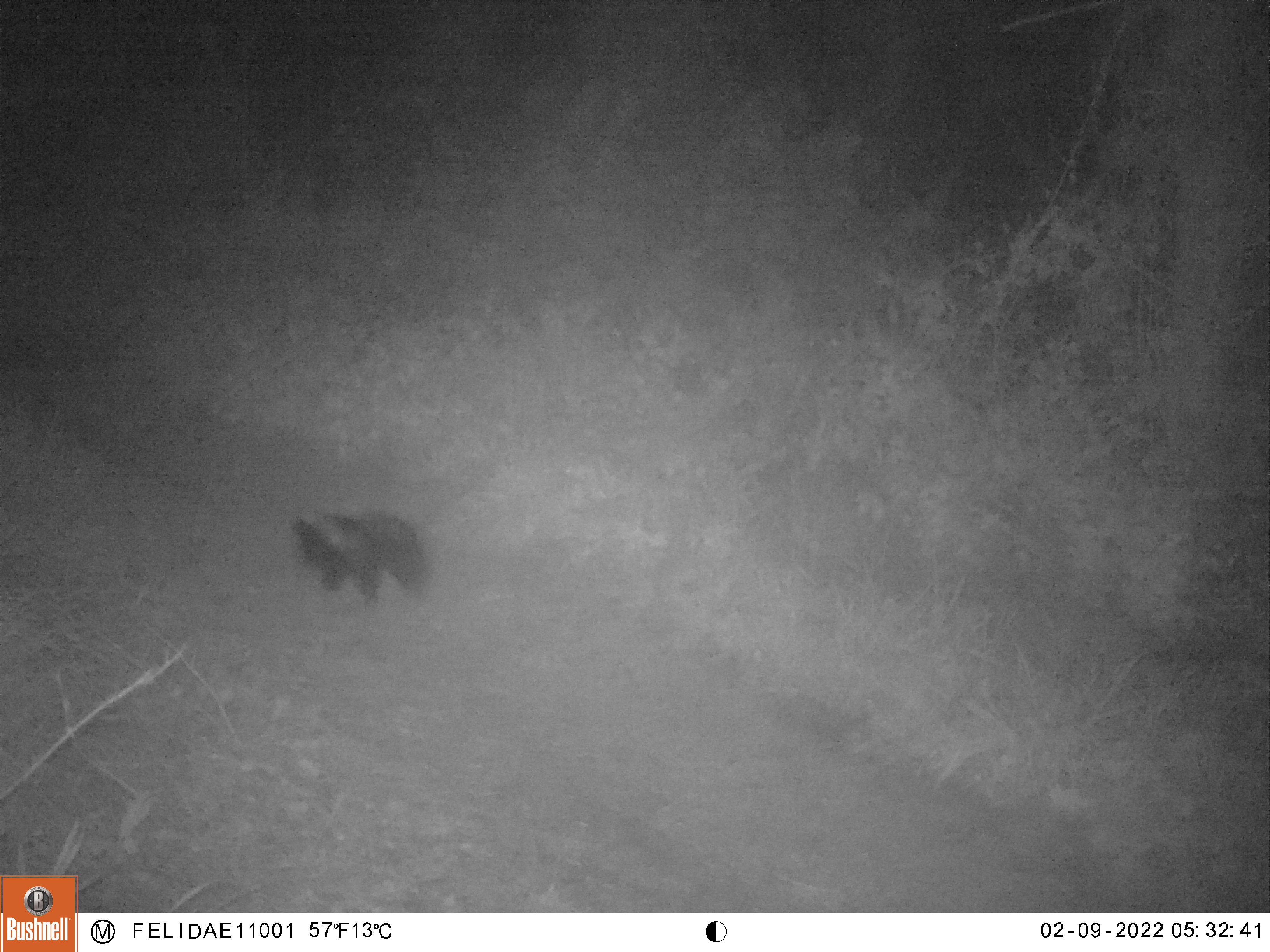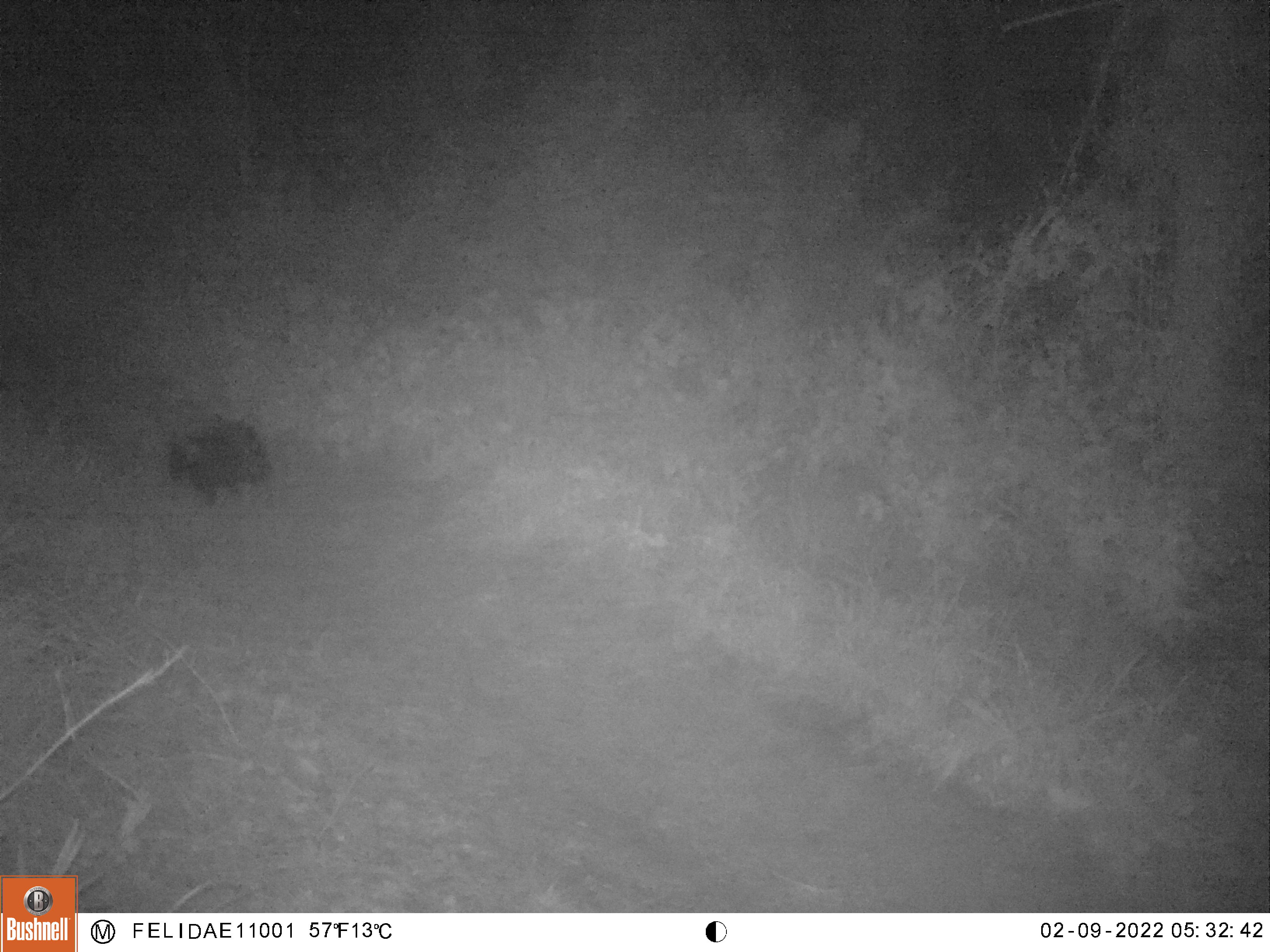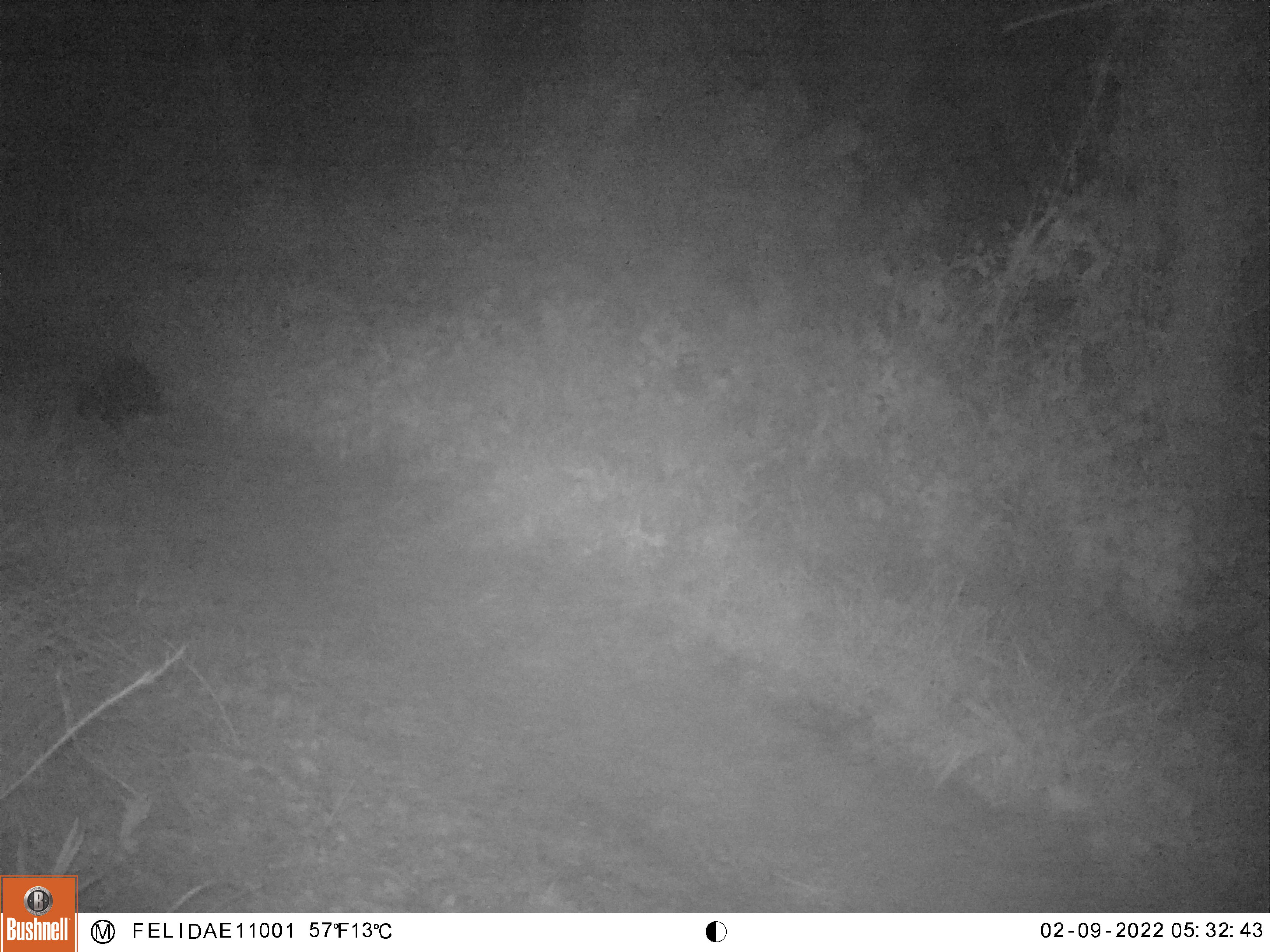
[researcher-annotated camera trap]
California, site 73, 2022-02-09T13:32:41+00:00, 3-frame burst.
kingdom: Animalia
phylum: Chordata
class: Mammalia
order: Carnivora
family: Mephitidae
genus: Mephitis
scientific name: Mephitis mephitis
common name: striped skunk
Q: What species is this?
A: Striped skunk (Mephitis mephitis).